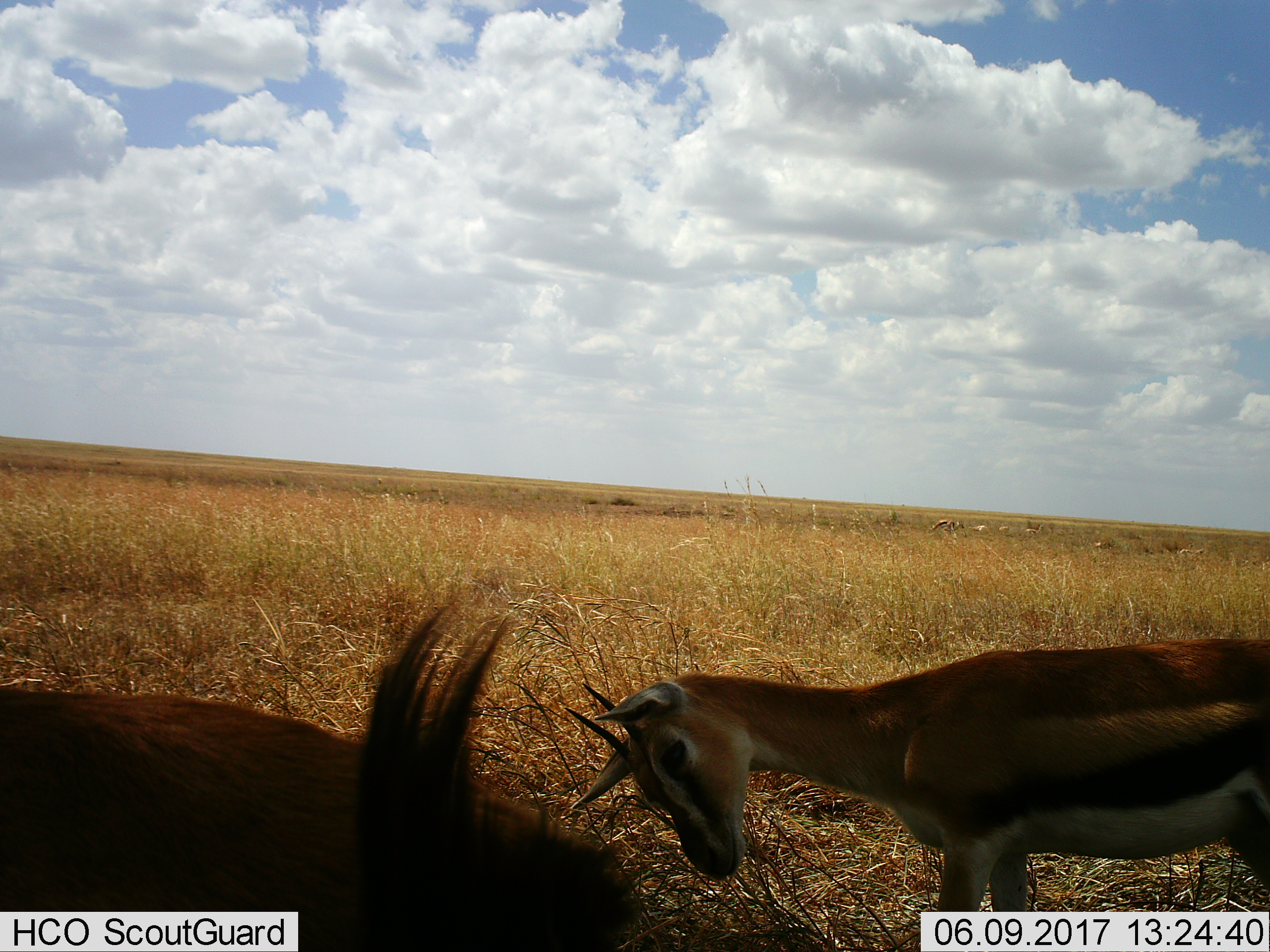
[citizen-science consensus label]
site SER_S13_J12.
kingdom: Animalia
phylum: Chordata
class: Mammalia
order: Artiodactyla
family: Bovidae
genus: Eudorcas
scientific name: Eudorcas thomsonii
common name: thomson's gazelle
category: gazellethomsons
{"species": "gazellethomsons (thomson's gazelle) (Eudorcas thomsonii)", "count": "4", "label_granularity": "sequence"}